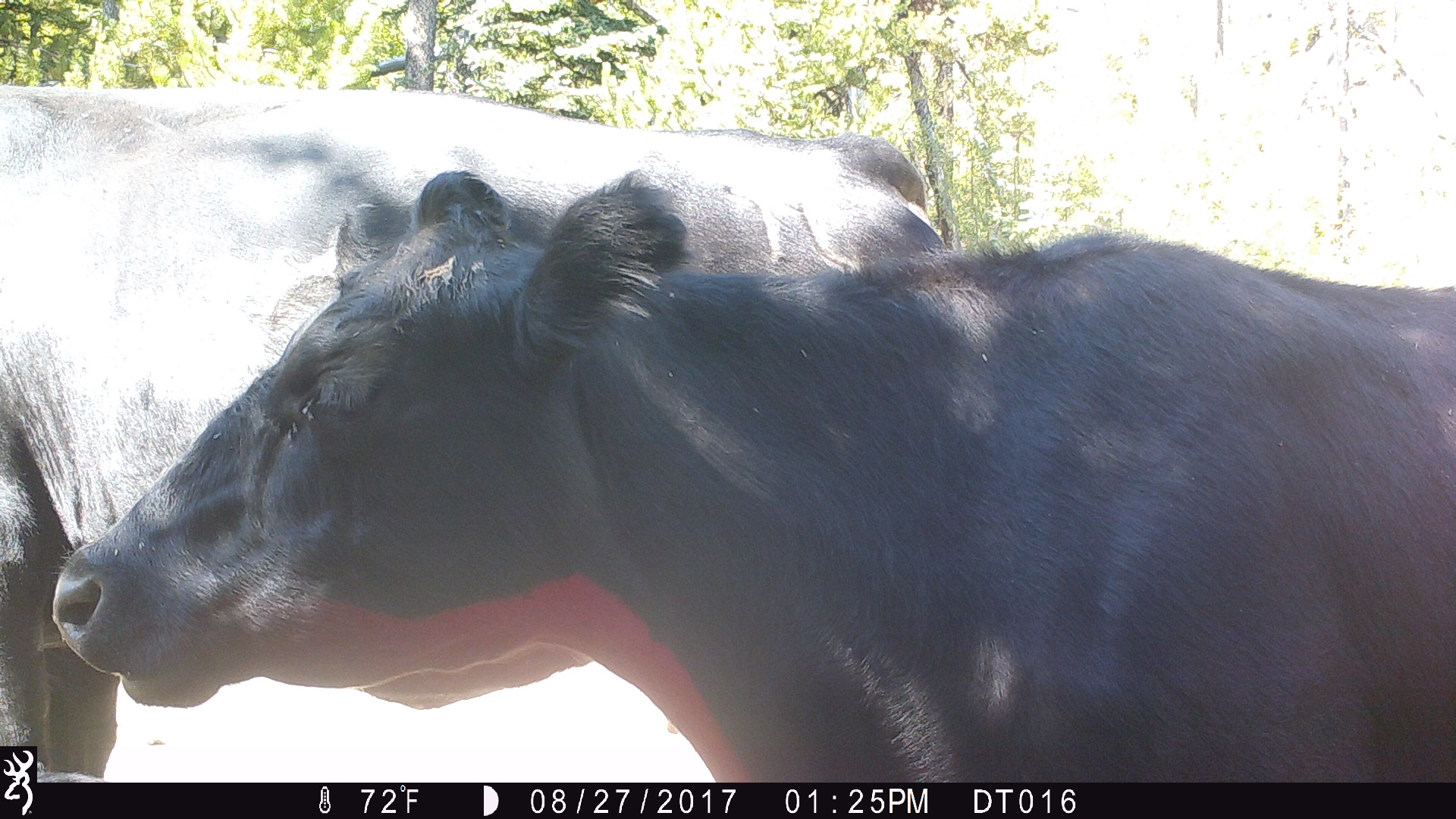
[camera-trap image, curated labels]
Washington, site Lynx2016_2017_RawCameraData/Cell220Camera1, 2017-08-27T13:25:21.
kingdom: Animalia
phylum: Chordata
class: Mammalia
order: Artiodactyla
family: Bovidae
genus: Bos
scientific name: Bos taurus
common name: domestic cattle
Domestic cattle (Bos taurus). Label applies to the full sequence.